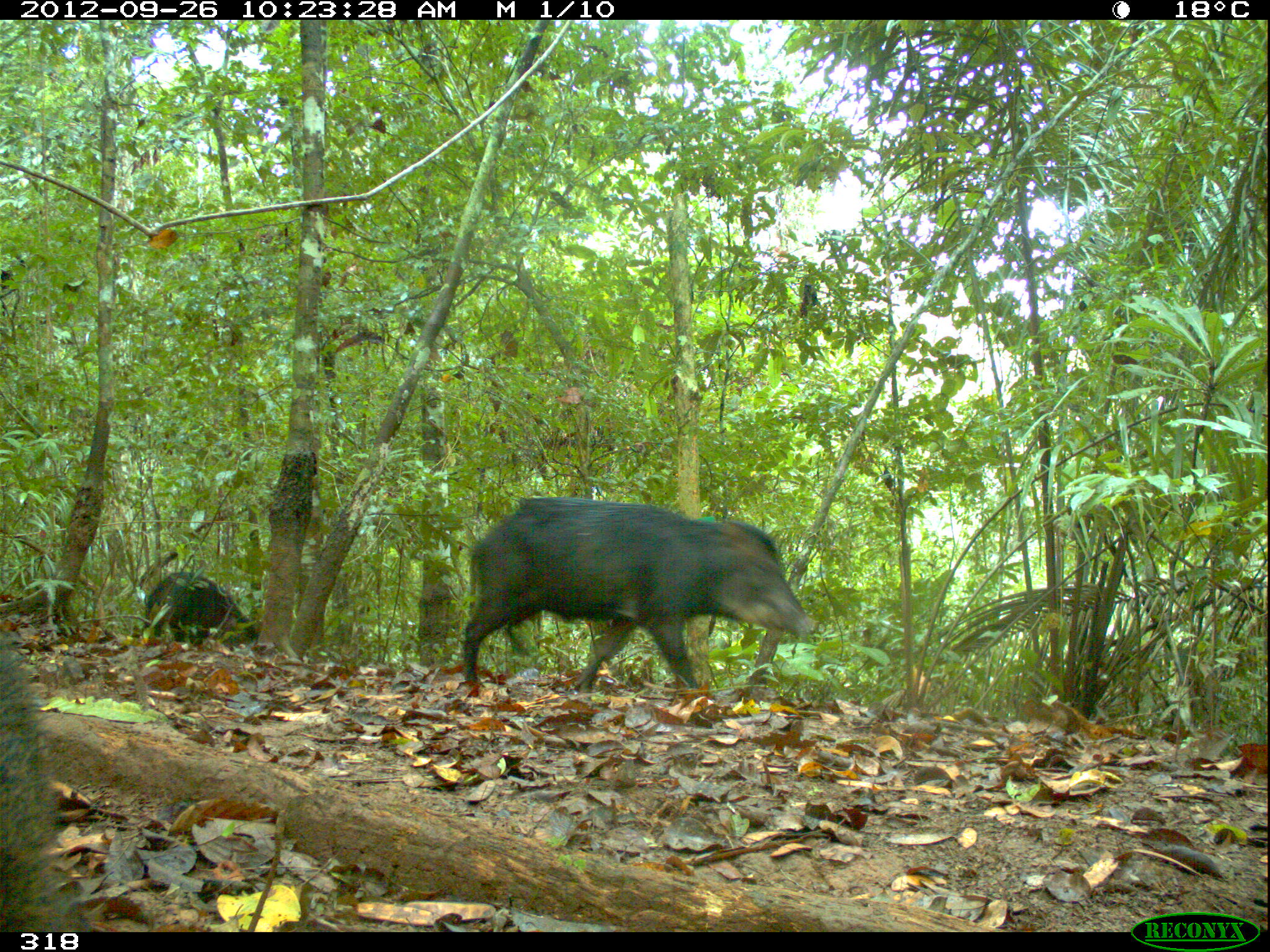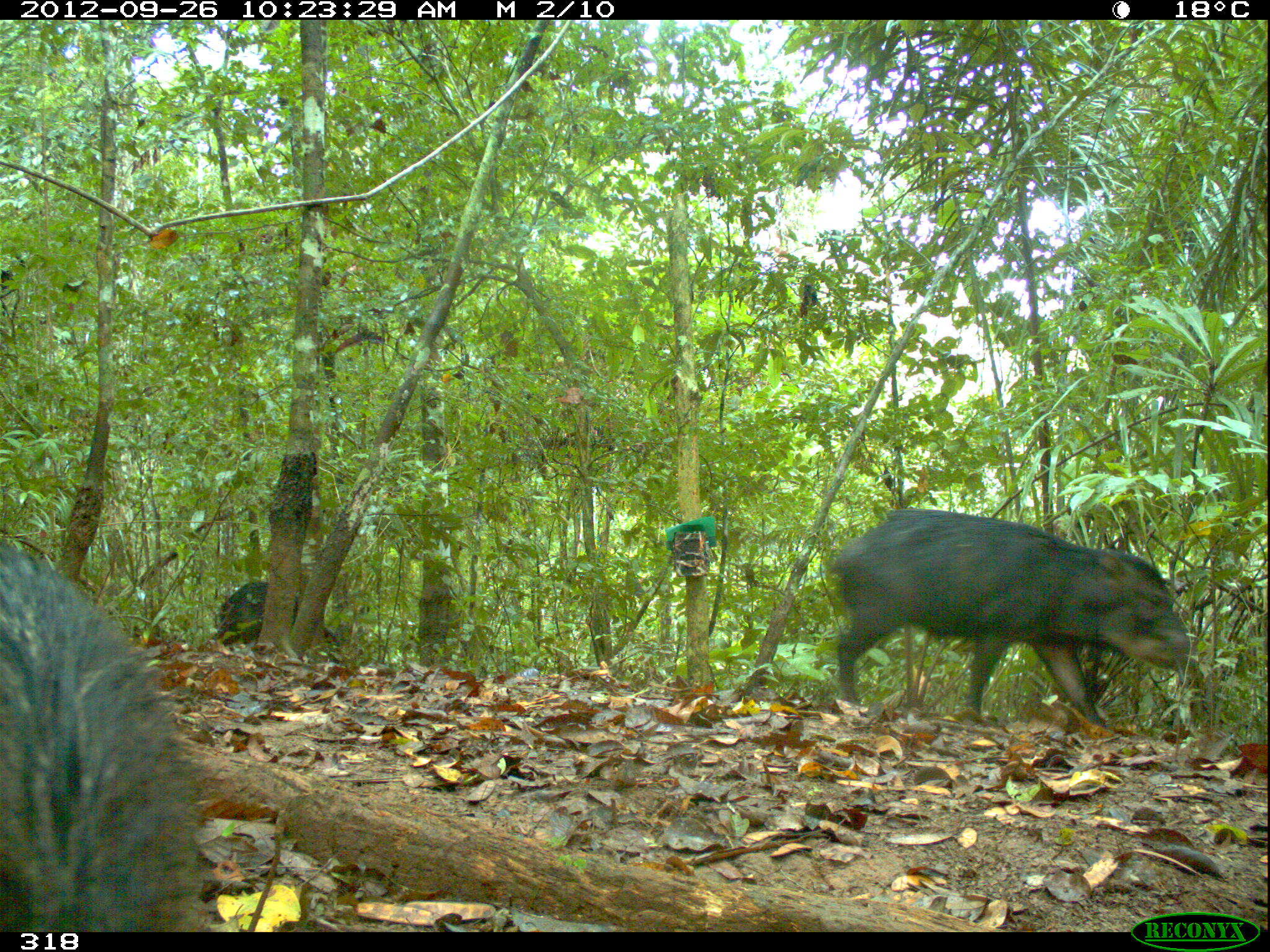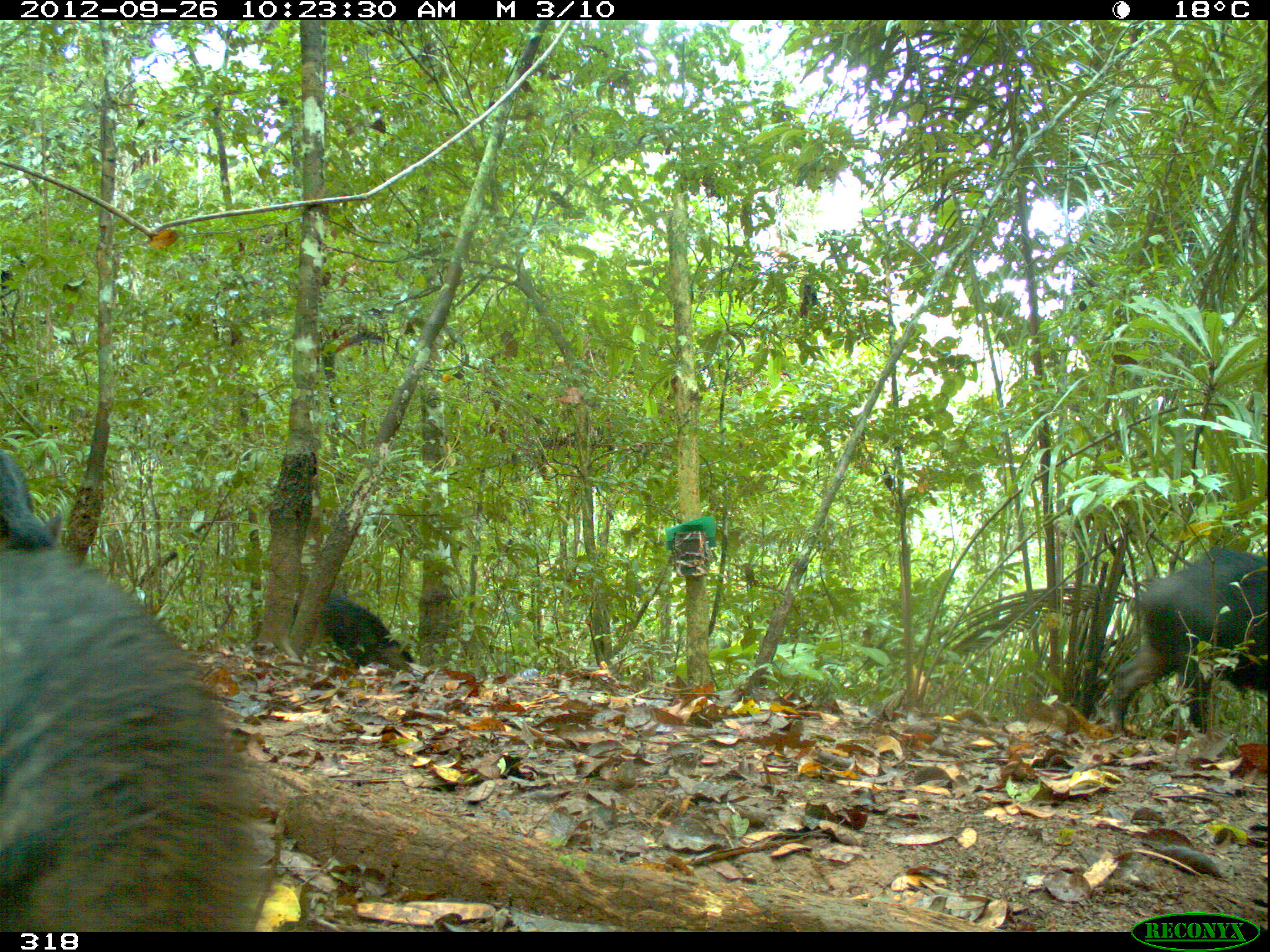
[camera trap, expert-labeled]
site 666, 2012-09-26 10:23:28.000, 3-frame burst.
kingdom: Animalia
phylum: Chordata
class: Mammalia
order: Artiodactyla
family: Tayassuidae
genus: Tayassu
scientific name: Tayassu pecari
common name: white-lipped peccary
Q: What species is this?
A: Tayassu pecari (white-lipped peccary).